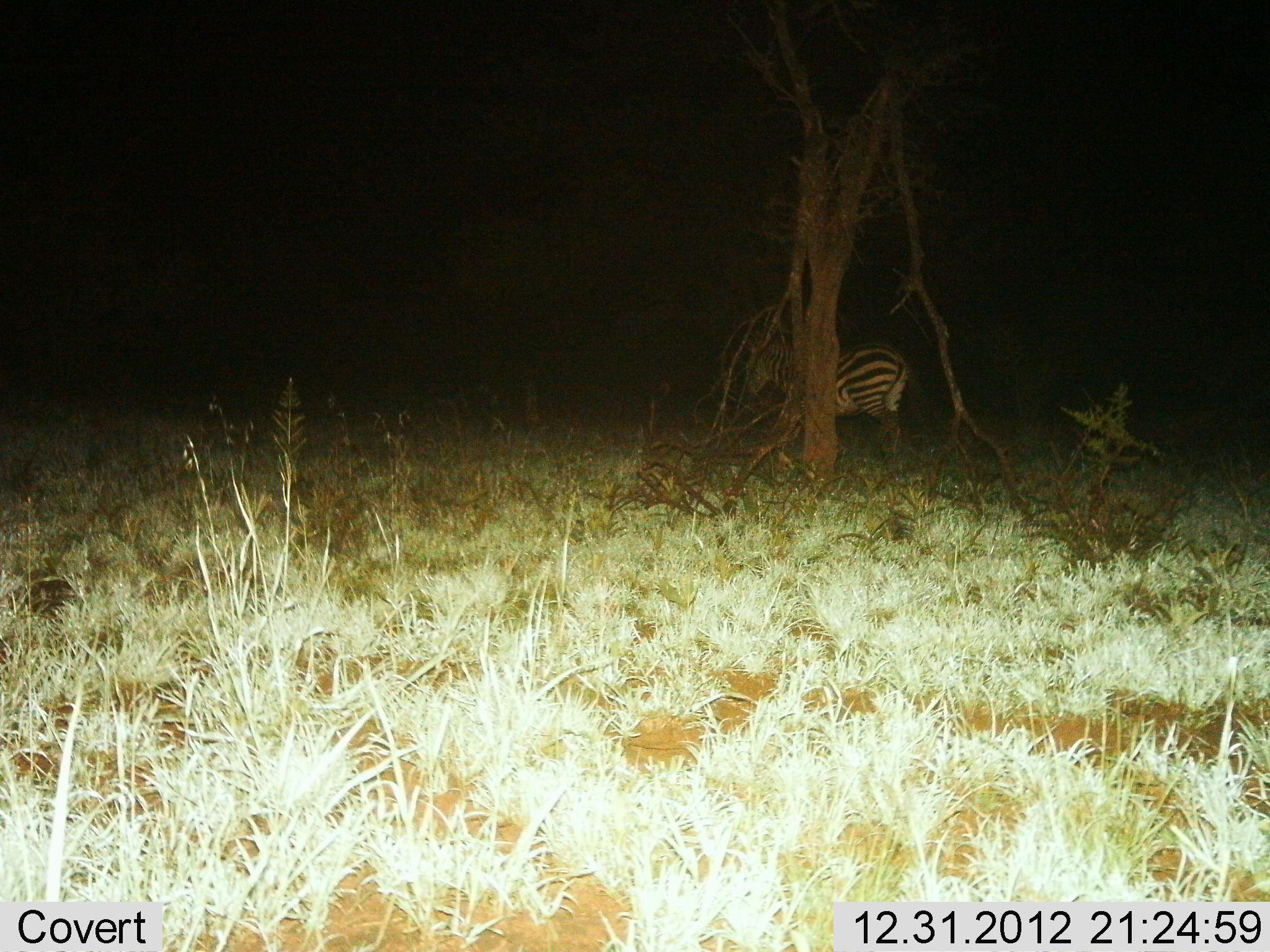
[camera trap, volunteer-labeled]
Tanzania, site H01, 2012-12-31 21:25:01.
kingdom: Animalia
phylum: Chordata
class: Mammalia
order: Perissodactyla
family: Equidae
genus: Equus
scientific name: Equus quagga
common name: plains zebra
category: zebra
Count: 1.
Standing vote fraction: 50%.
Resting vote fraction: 0%.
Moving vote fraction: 50%.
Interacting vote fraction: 0%.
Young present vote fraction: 5%.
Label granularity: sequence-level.